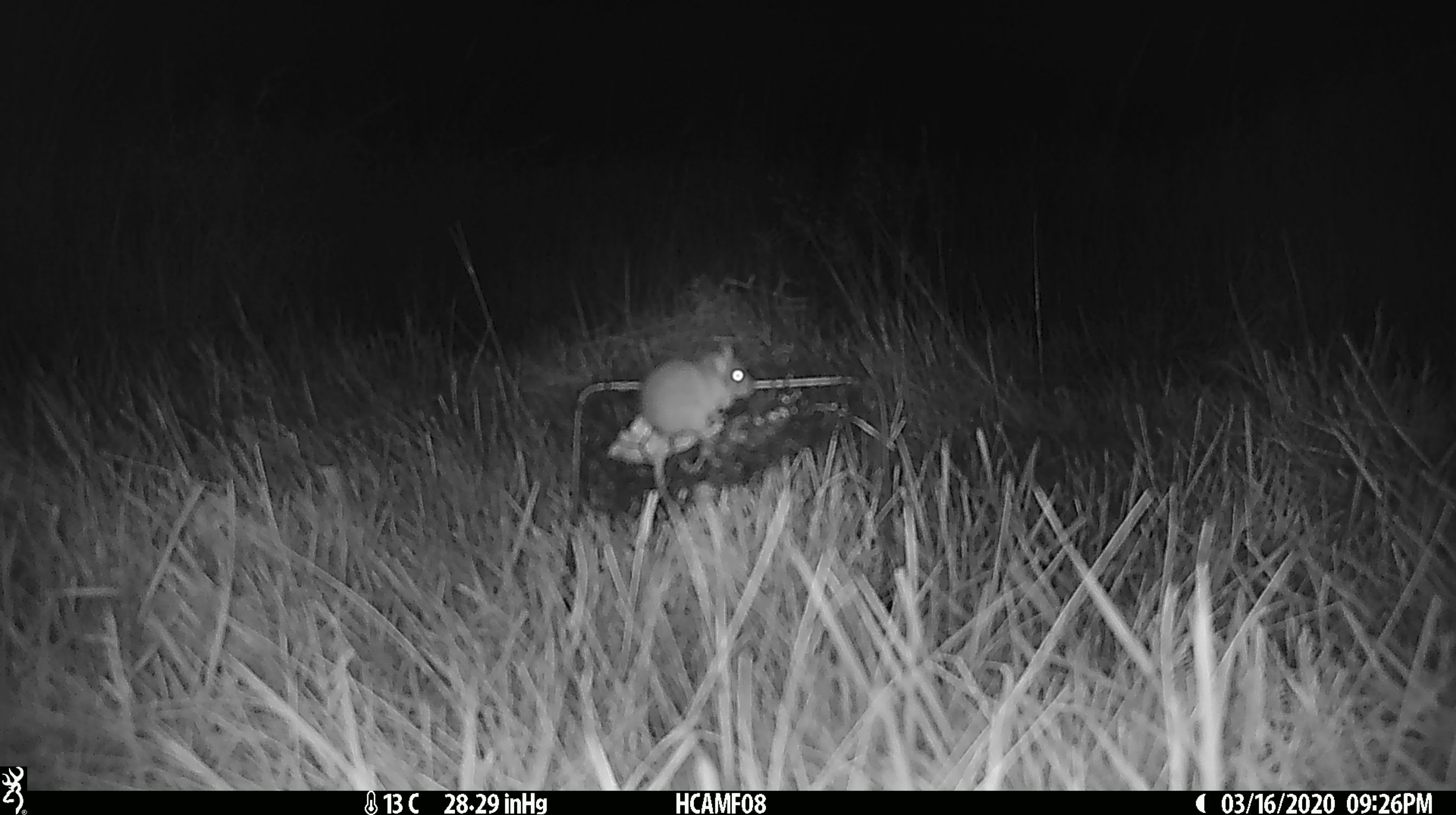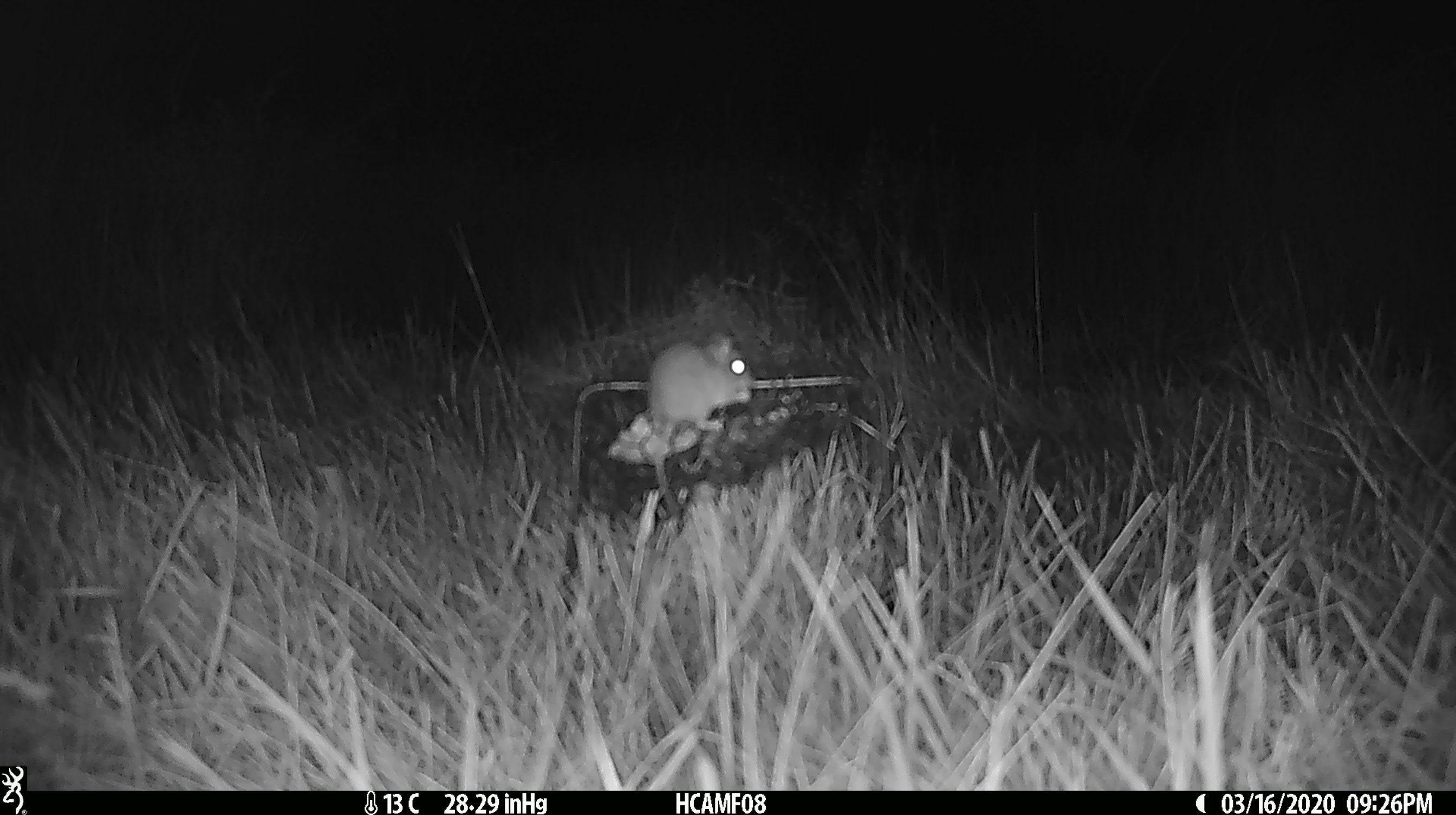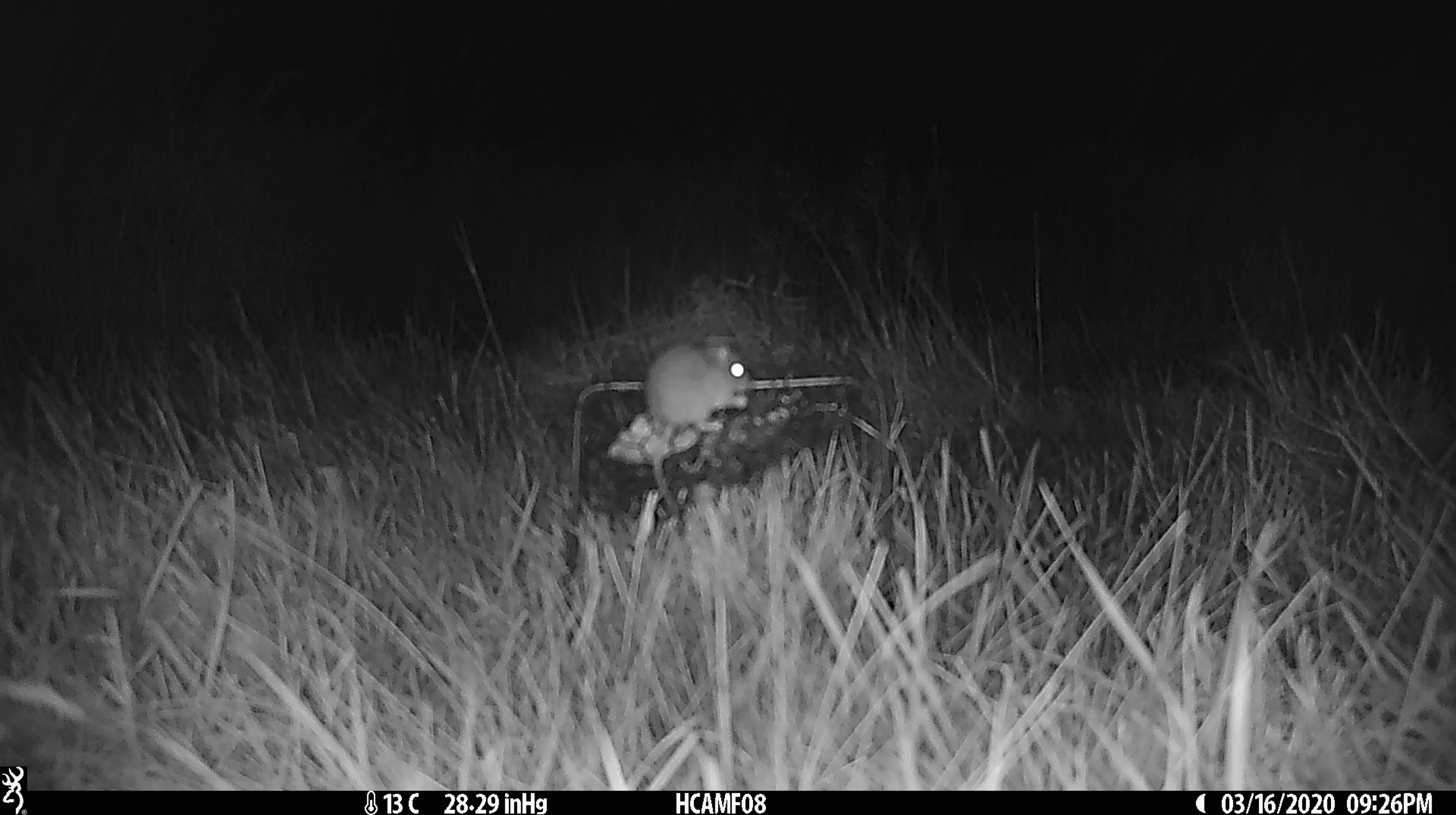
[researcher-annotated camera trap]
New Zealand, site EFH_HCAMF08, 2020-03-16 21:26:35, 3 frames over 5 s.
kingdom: Animalia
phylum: Chordata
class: Mammalia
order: Rodentia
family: Muridae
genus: Mus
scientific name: Mus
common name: mouse